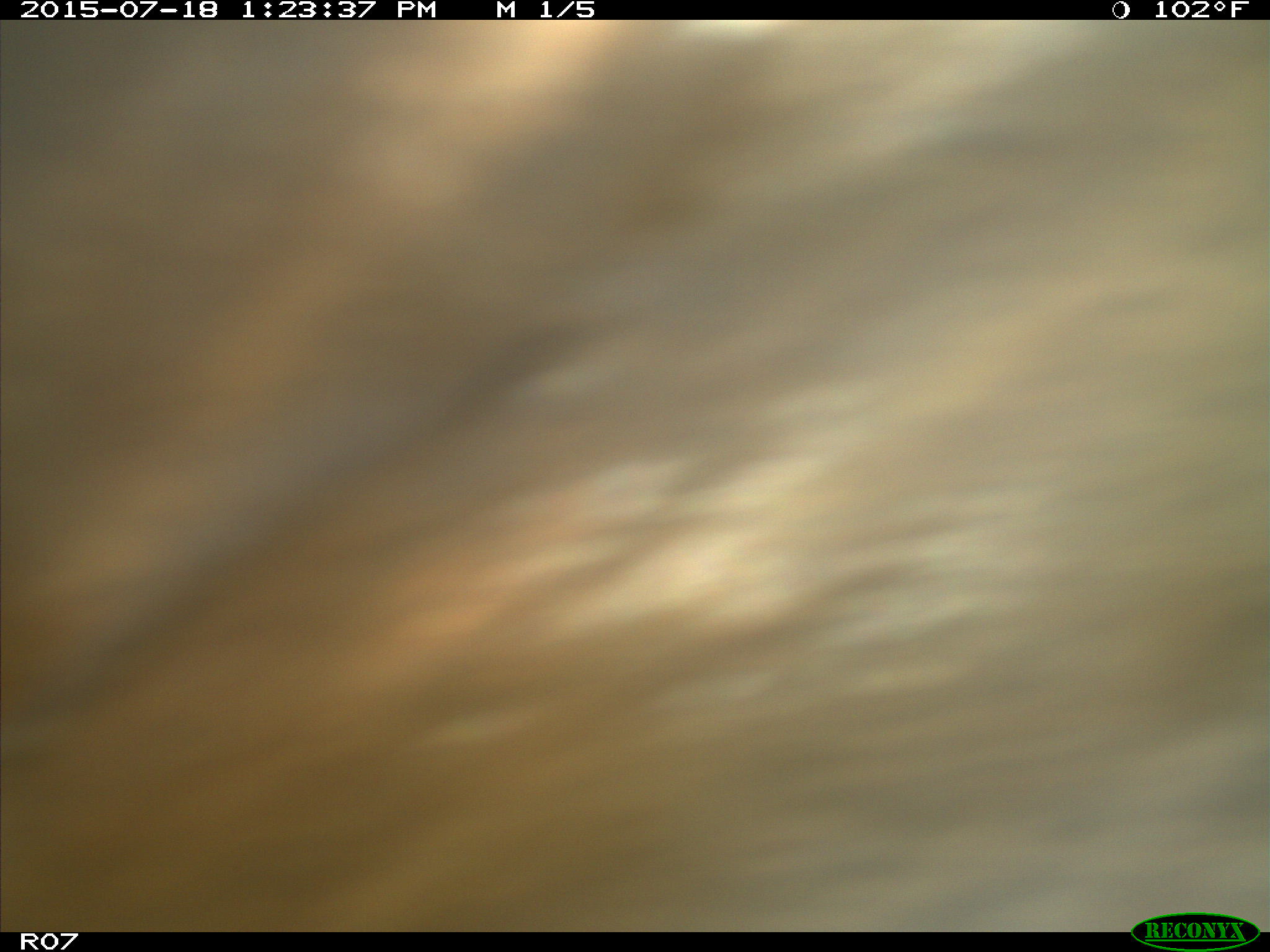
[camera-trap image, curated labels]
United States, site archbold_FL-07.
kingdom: Animalia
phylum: Chordata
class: Mammalia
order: Artiodactyla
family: Bovidae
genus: Bos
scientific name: Bos taurus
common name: domestic cow